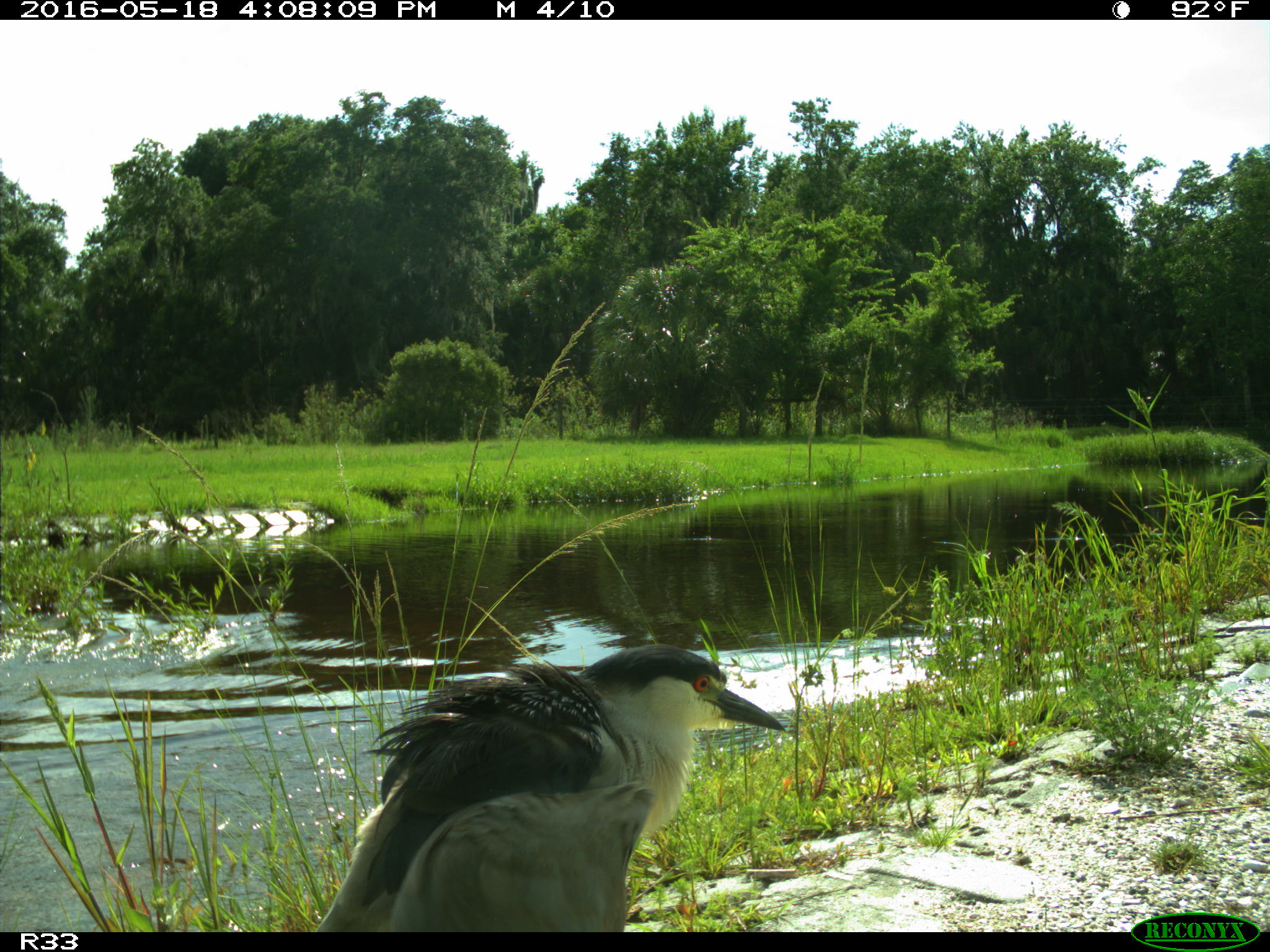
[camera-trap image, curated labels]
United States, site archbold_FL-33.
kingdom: Animalia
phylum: Chordata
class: Aves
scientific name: Aves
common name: birds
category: unidentified bird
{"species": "unidentified bird (birds) (Aves)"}